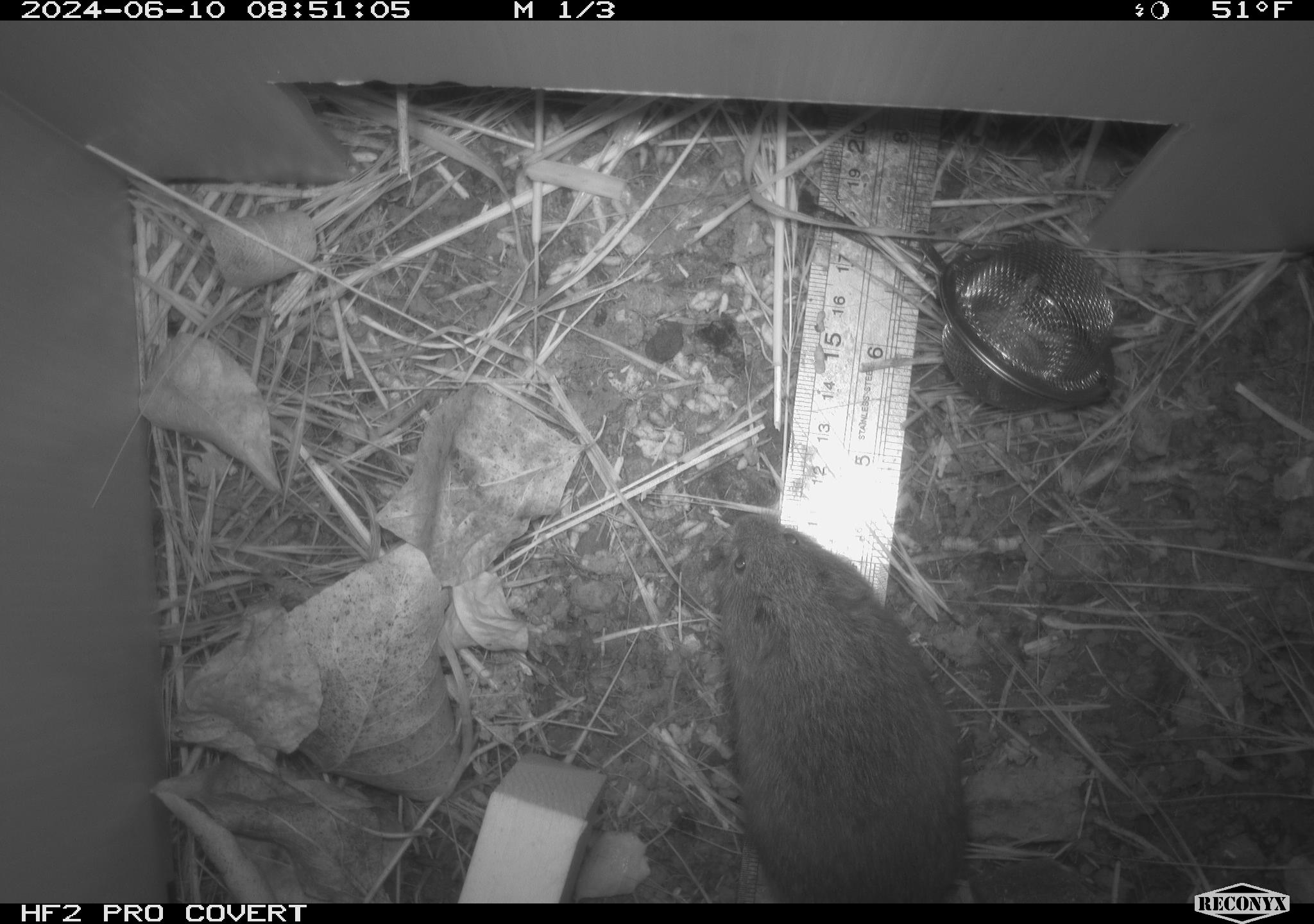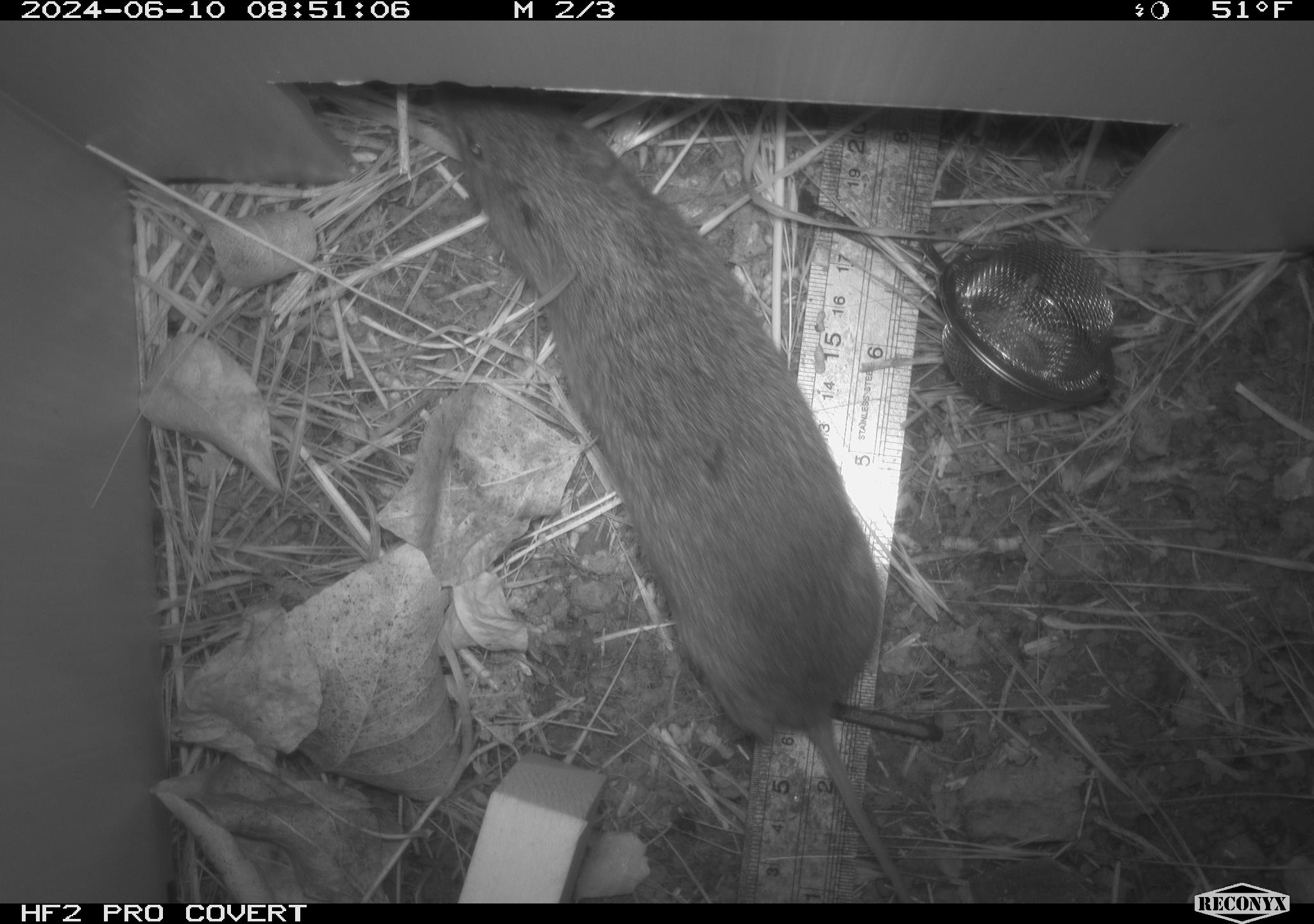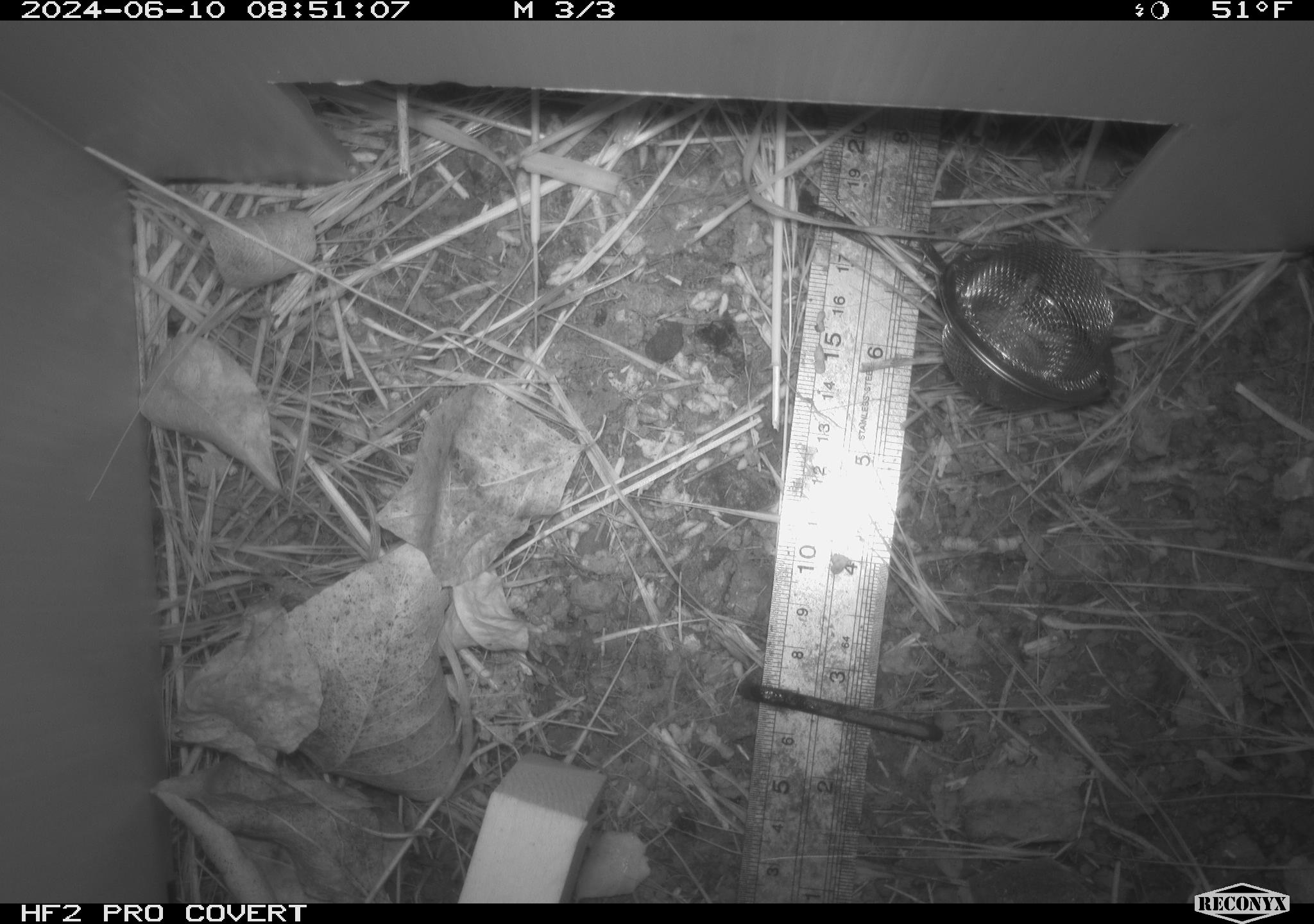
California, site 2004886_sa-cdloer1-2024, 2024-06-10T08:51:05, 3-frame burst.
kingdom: Animalia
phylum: Chordata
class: Mammalia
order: Rodentia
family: Cricetidae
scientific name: Arvicolinae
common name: voles, lemmings, and muskrats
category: arvicolinae subfamily